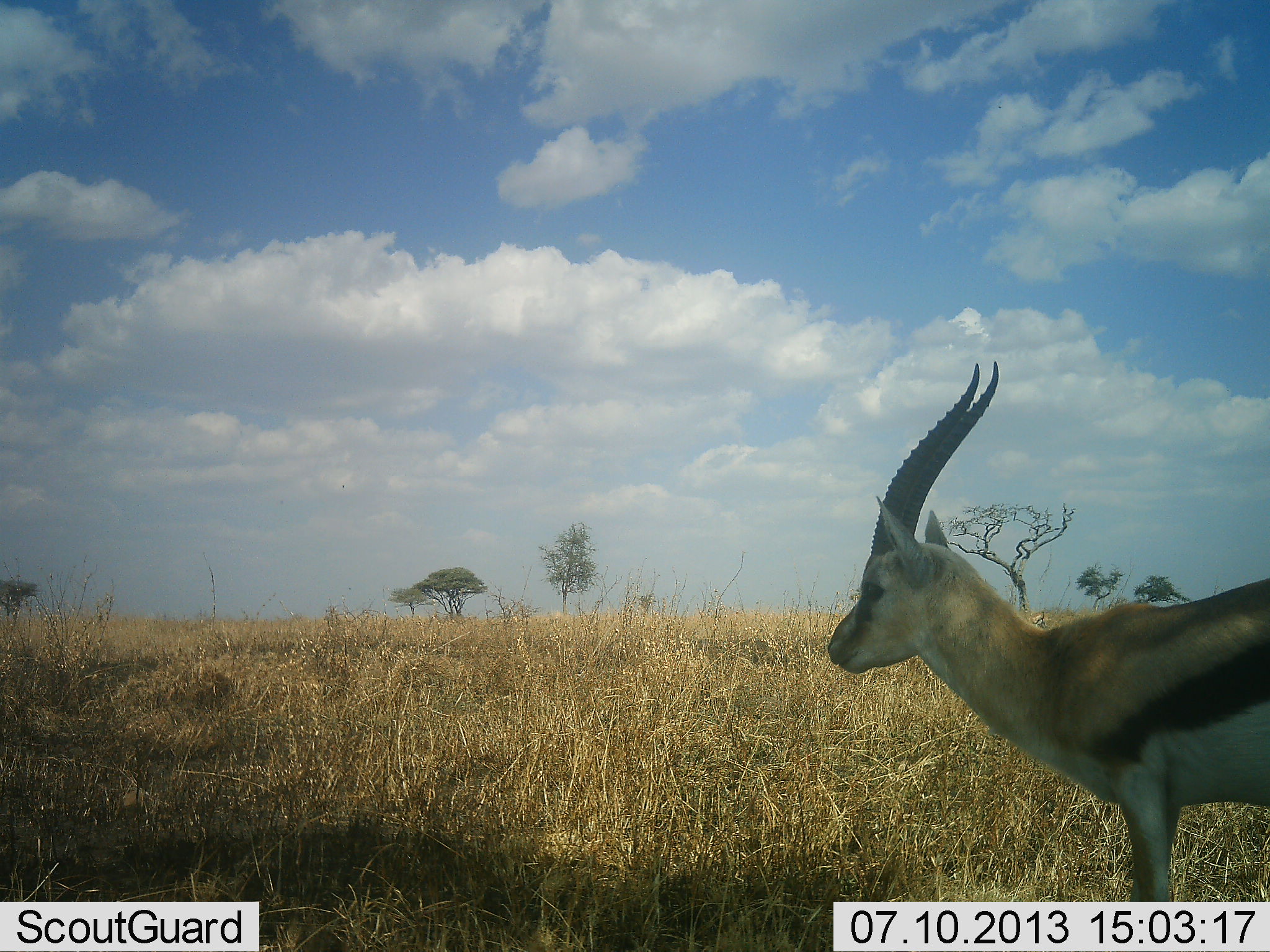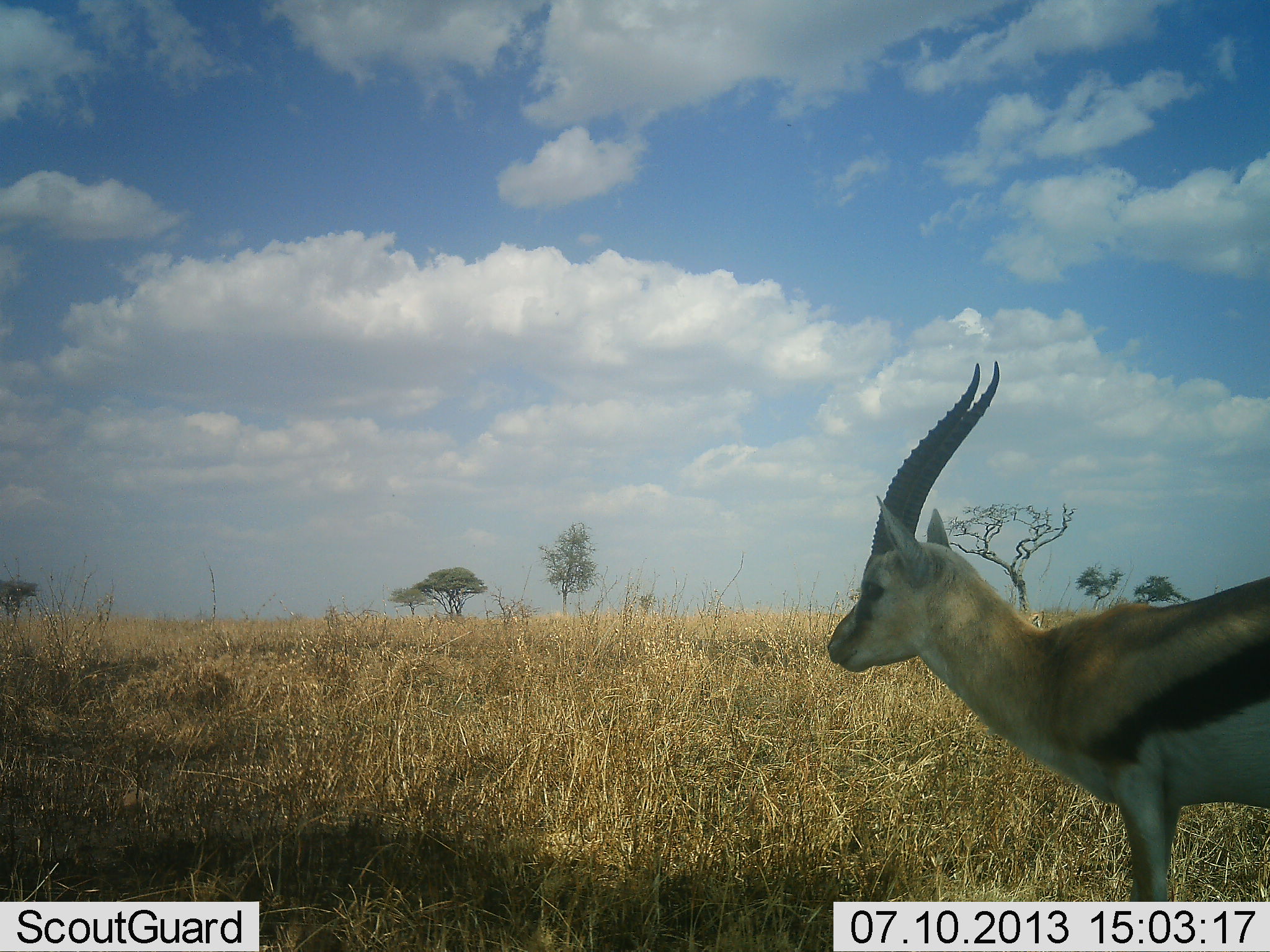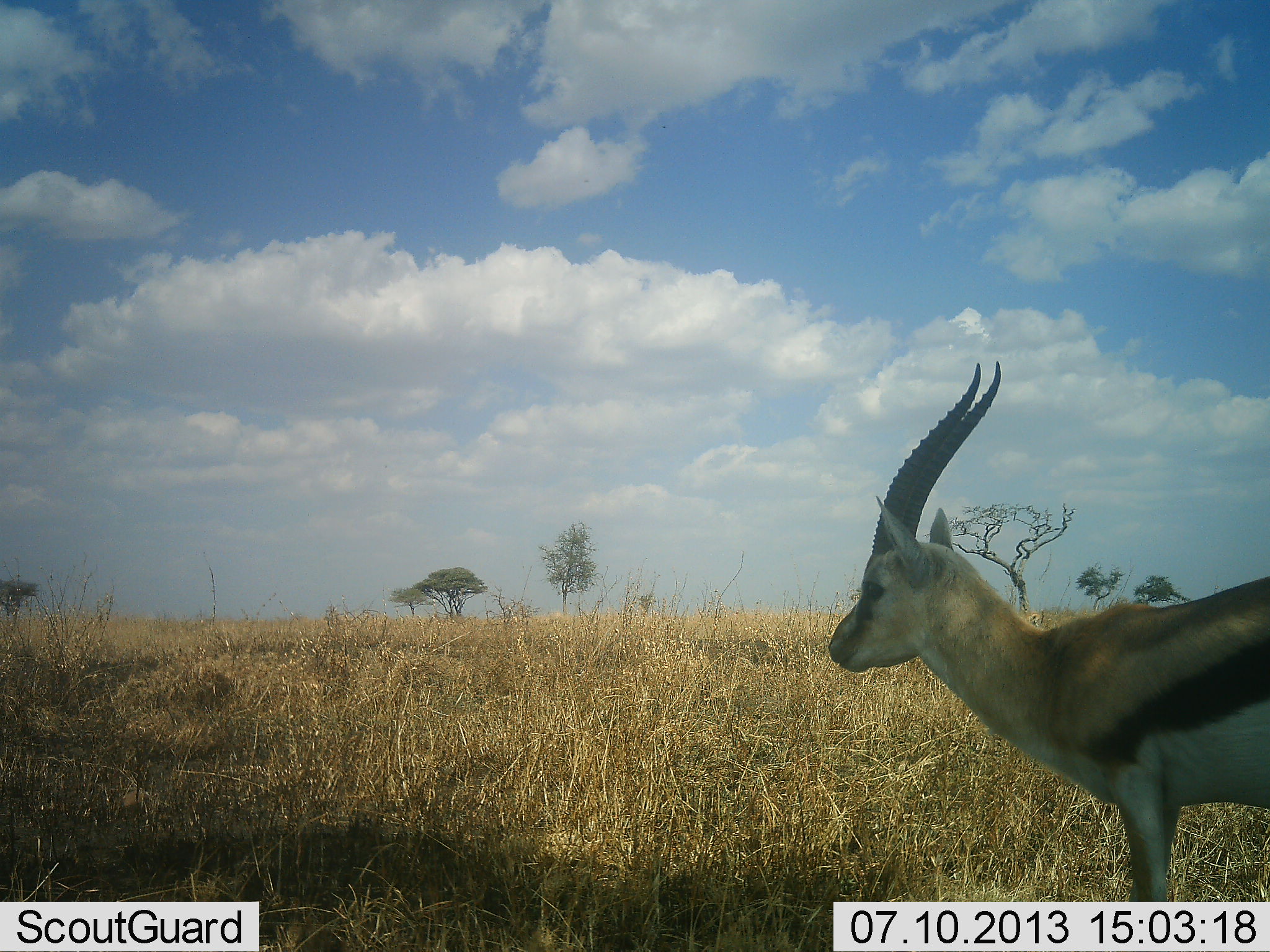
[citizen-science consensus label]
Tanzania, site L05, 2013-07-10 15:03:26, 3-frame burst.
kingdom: Animalia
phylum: Chordata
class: Mammalia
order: Artiodactyla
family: Bovidae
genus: Eudorcas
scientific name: Eudorcas thomsonii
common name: thomson's gazelle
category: gazellethomsons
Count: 1.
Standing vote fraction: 96%.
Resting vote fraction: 0%.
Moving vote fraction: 0%.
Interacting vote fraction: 0%.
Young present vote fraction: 0%.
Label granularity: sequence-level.